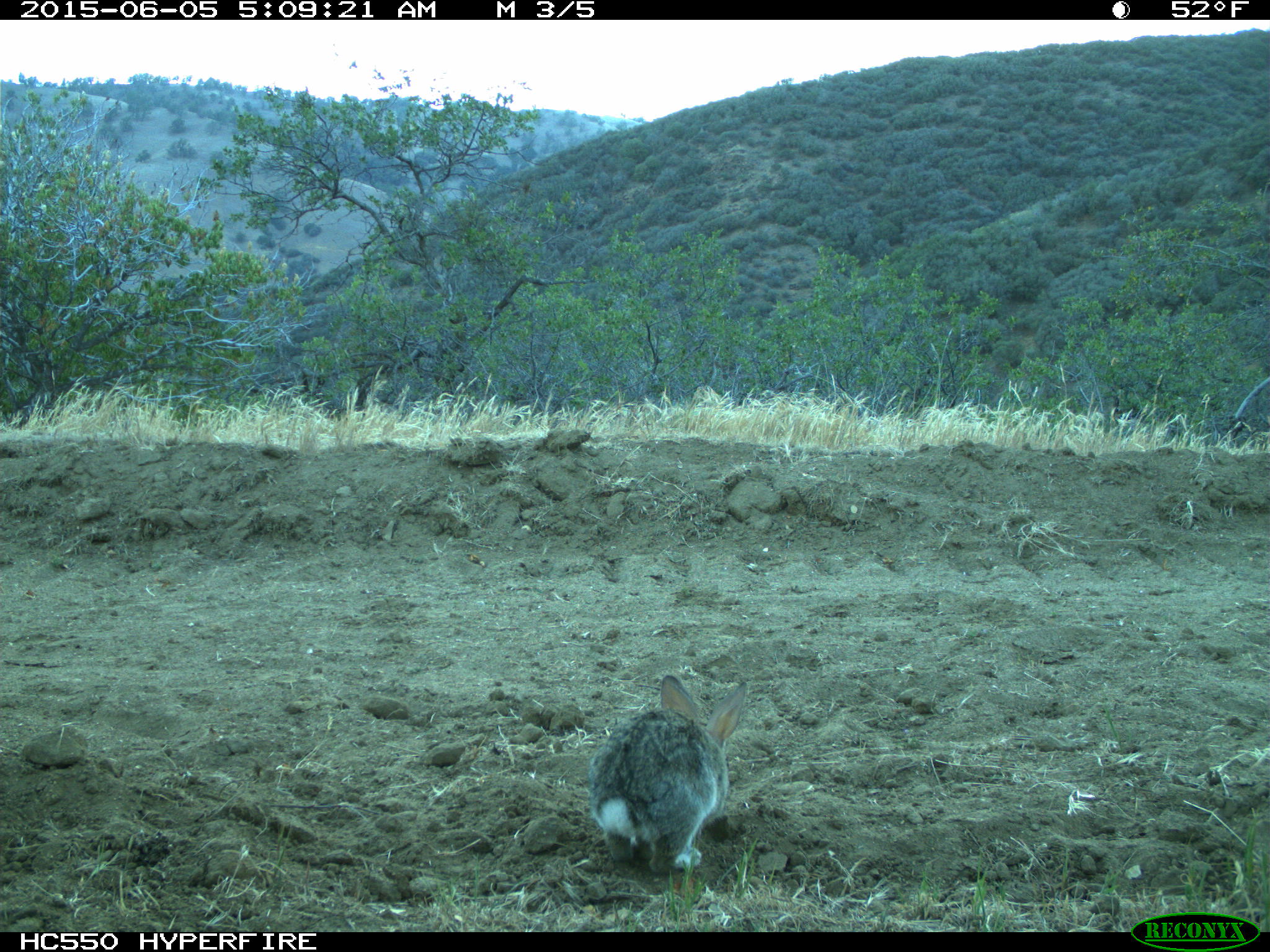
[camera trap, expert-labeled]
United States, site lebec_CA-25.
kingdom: Animalia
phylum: Chordata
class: Mammalia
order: Lagomorpha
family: Leporidae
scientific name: Leporidae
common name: rabbits and hares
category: unidentified rabbit